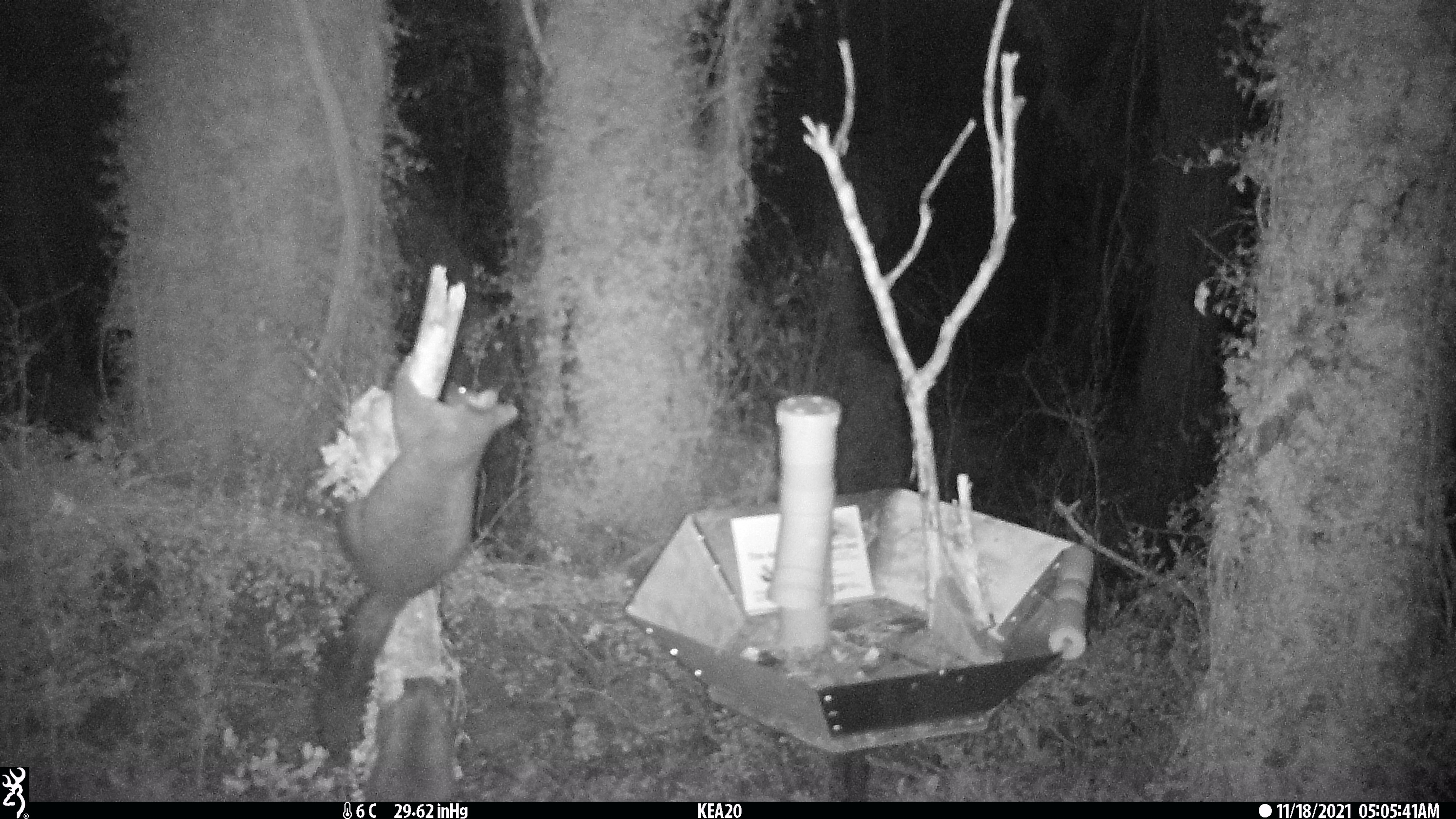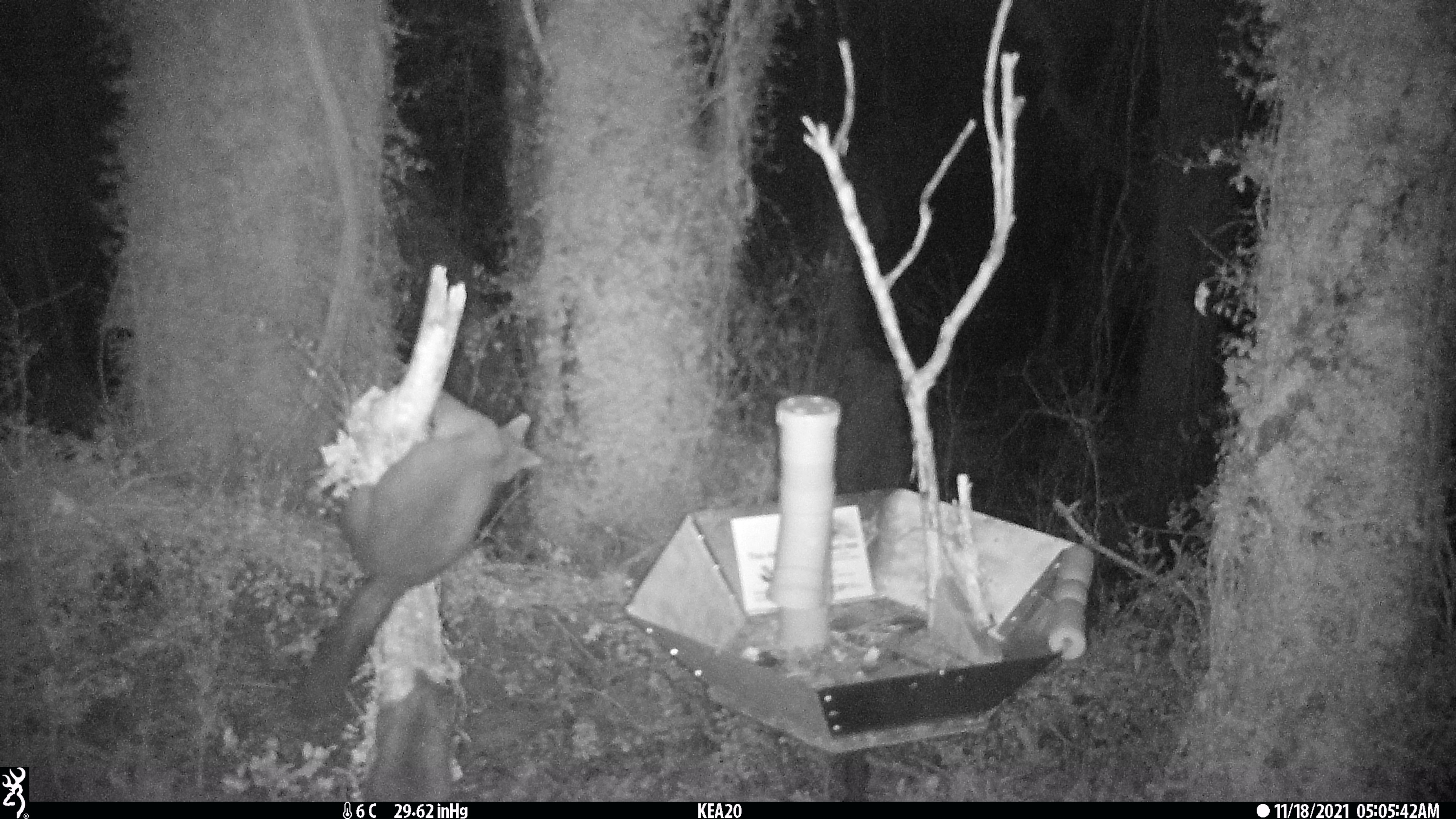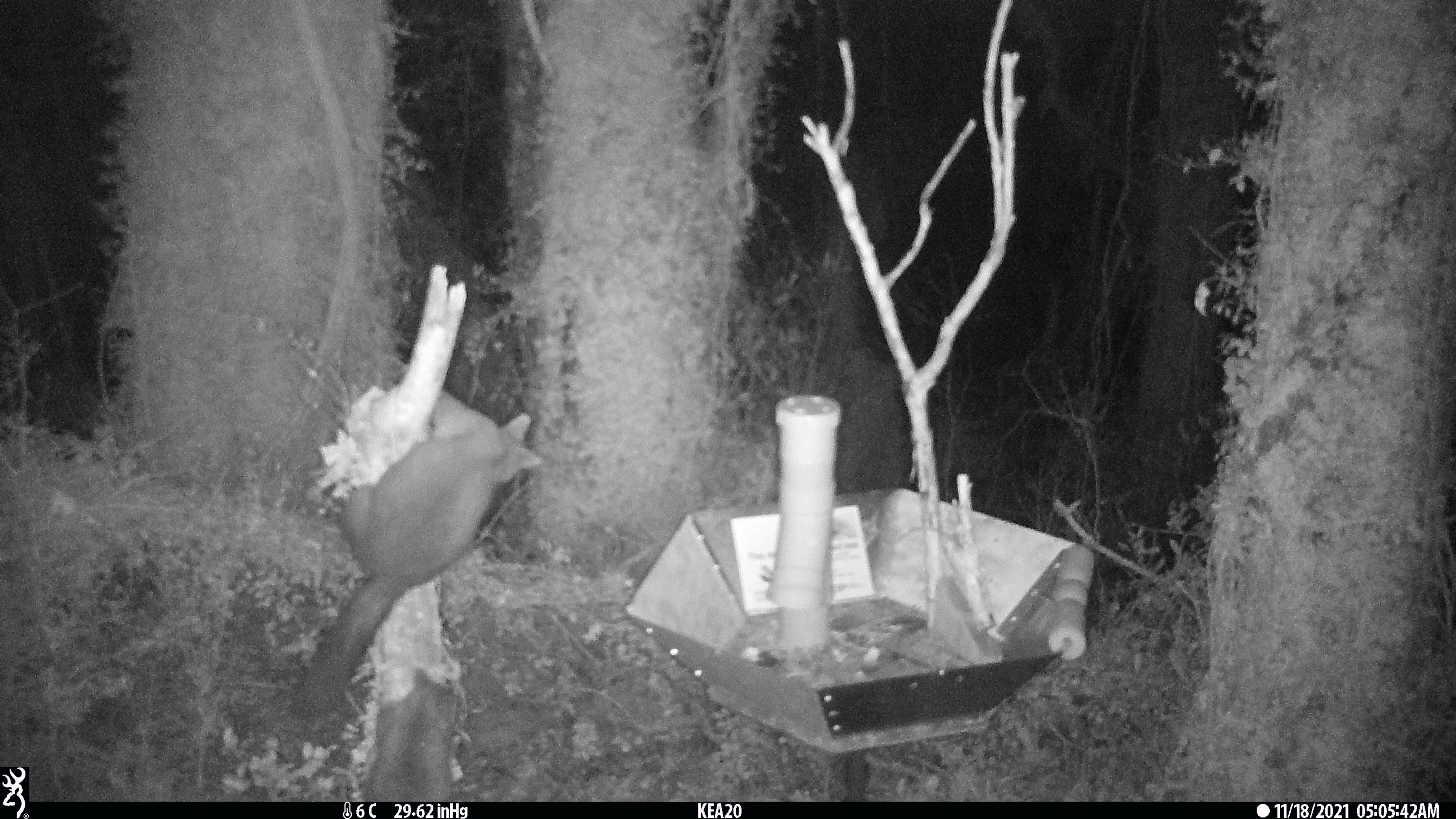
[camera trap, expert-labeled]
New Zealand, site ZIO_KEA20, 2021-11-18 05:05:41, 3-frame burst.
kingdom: Animalia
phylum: Chordata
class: Mammalia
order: Diprotodontia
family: Phalangeridae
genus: Trichosurus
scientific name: Trichosurus vulpecula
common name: common brushtail possum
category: possum